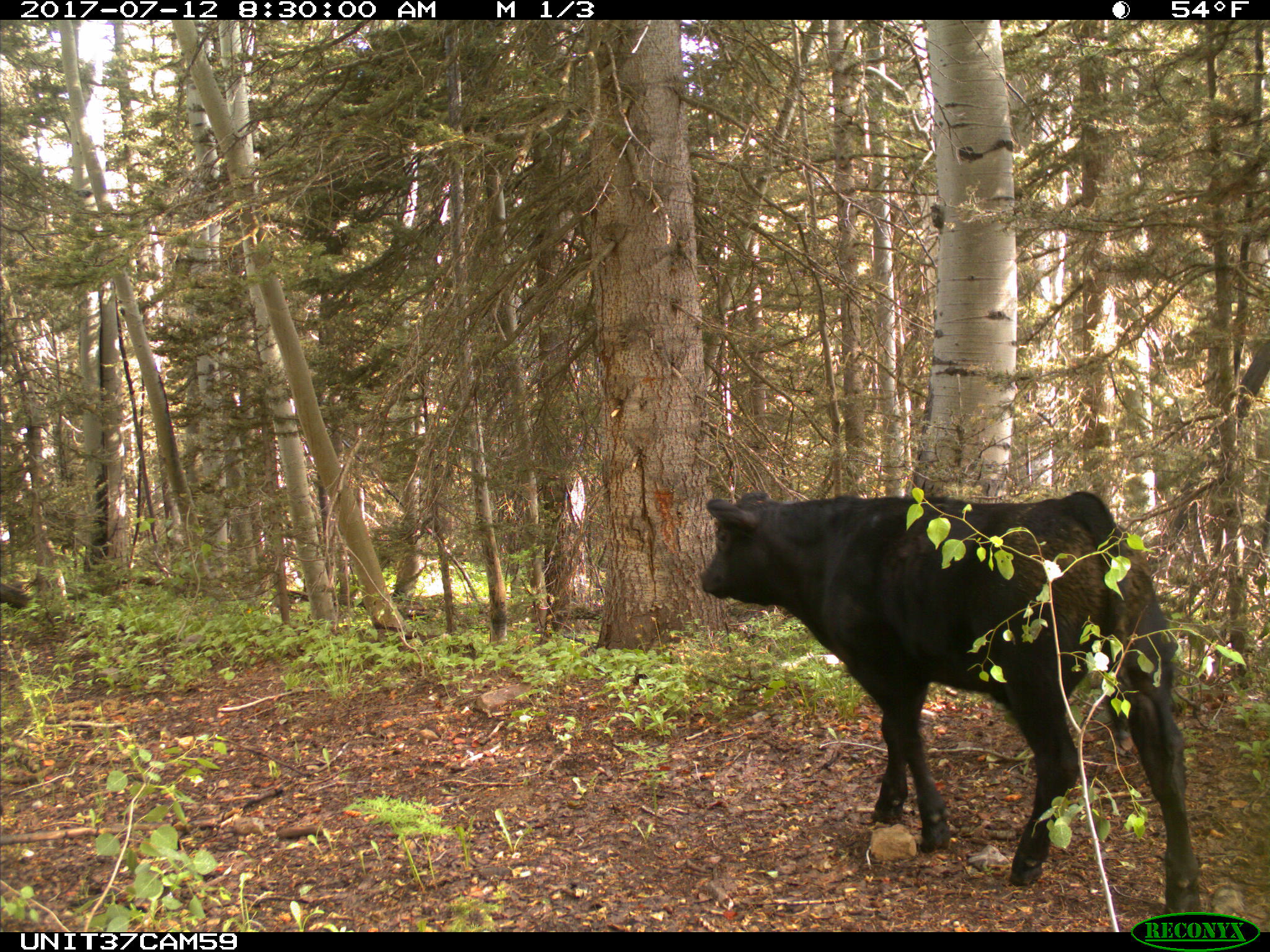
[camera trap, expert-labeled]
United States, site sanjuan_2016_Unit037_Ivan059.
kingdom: Animalia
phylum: Chordata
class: Mammalia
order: Artiodactyla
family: Bovidae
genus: Bos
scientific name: Bos taurus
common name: domestic cow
Bos taurus (domestic cow).